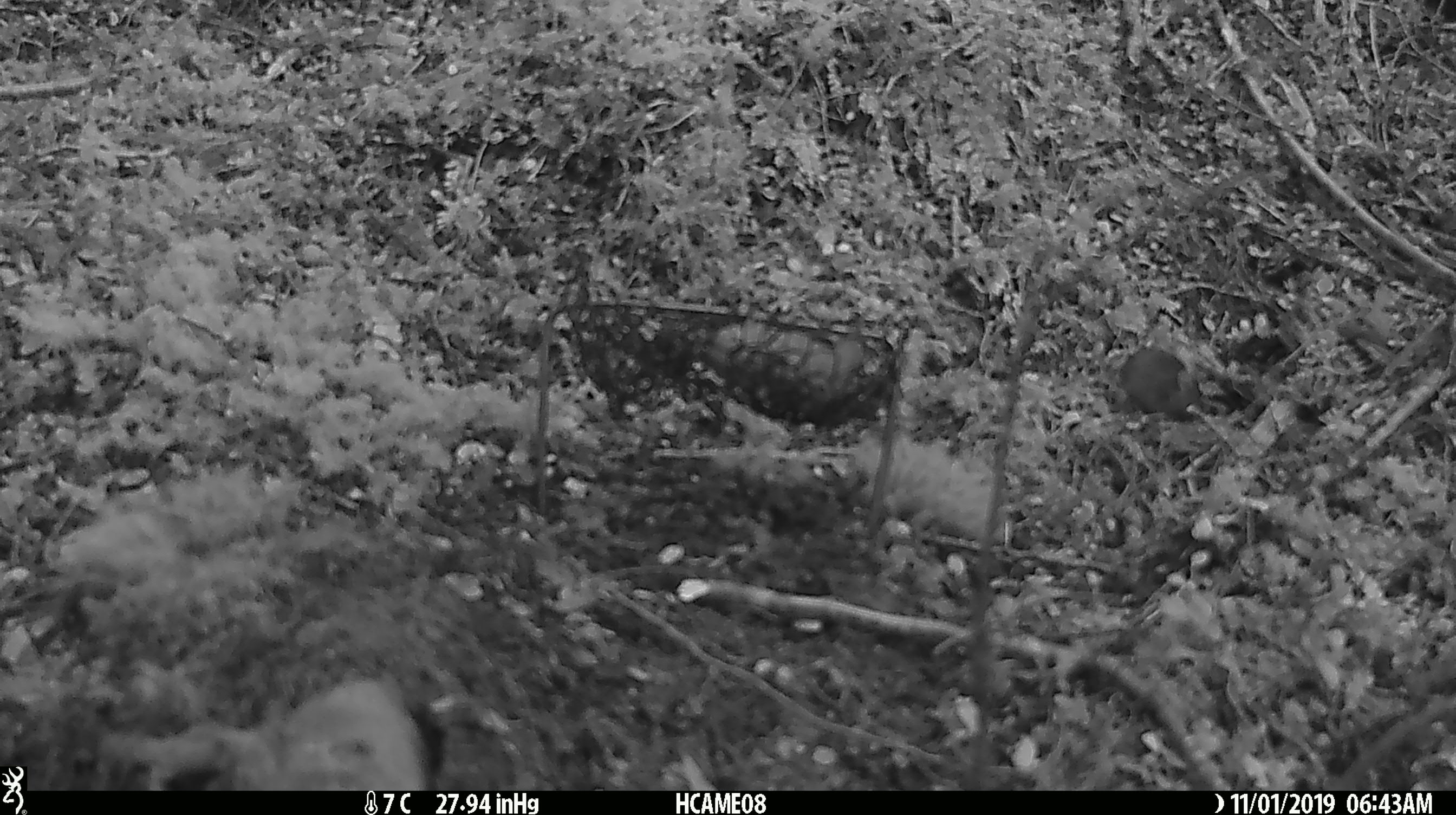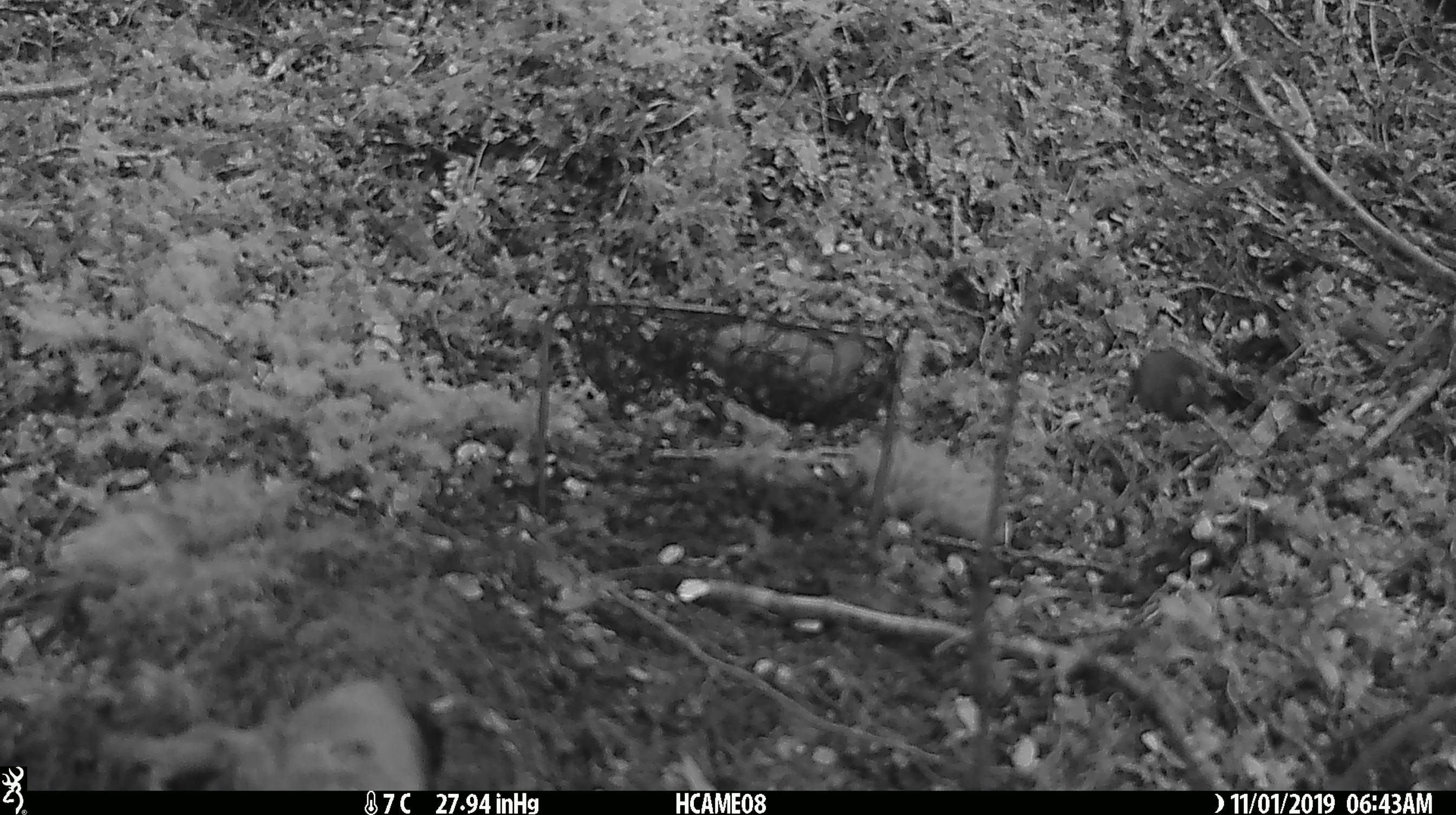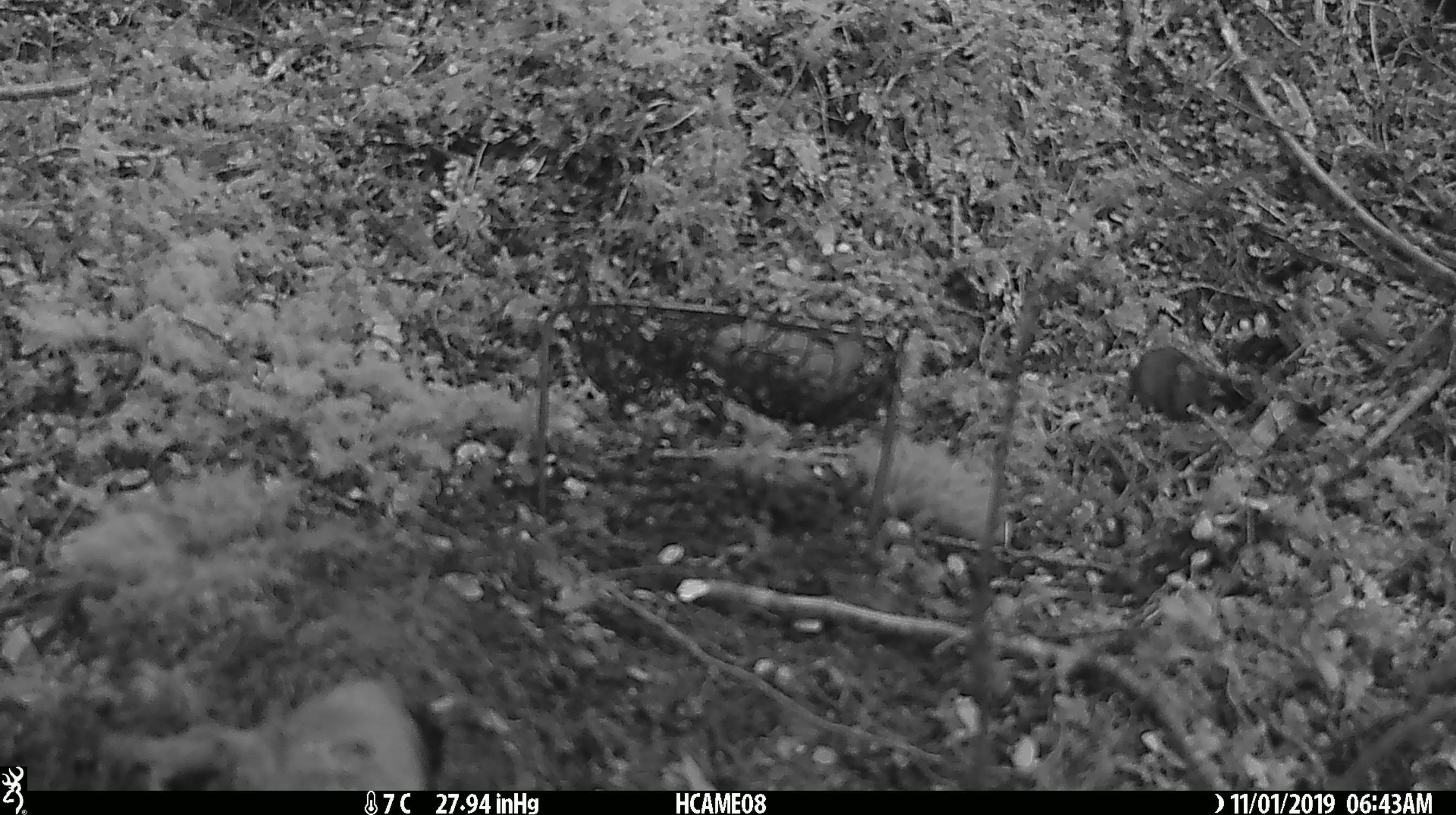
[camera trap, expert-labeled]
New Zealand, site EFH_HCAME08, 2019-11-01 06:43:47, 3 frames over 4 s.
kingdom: Animalia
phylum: Chordata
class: Mammalia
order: Rodentia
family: Muridae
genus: Mus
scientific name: Mus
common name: mouse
Mouse (Mus).